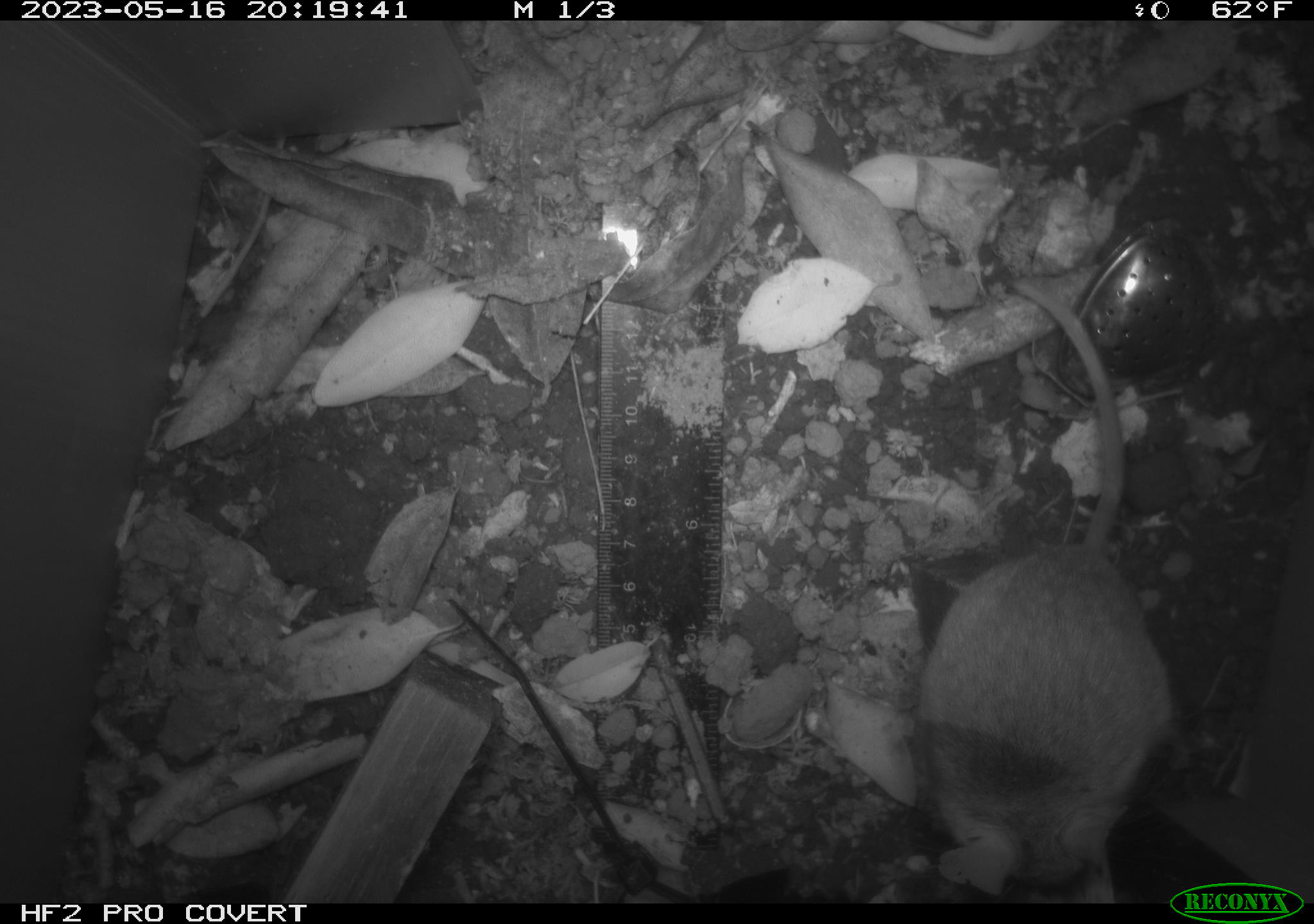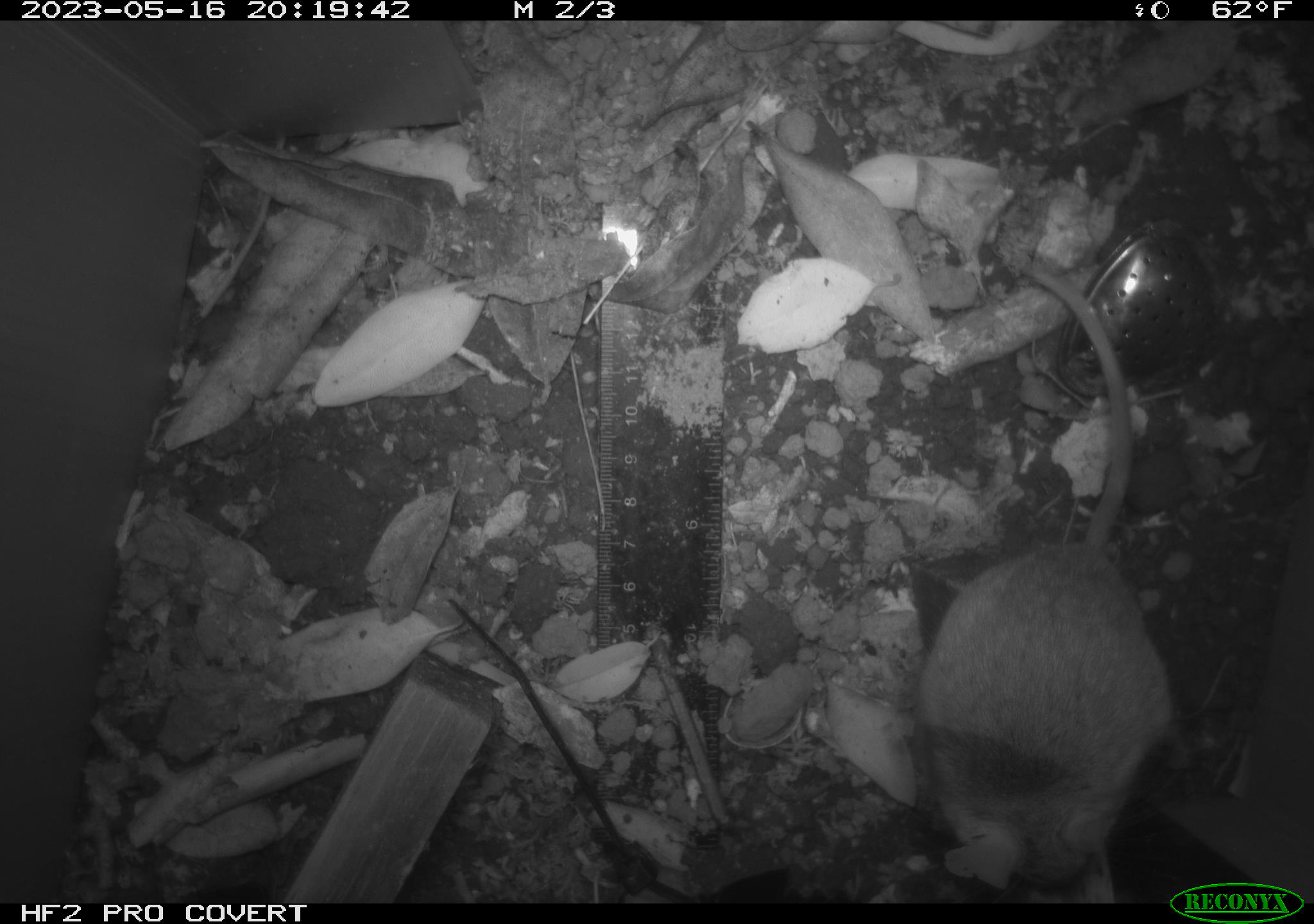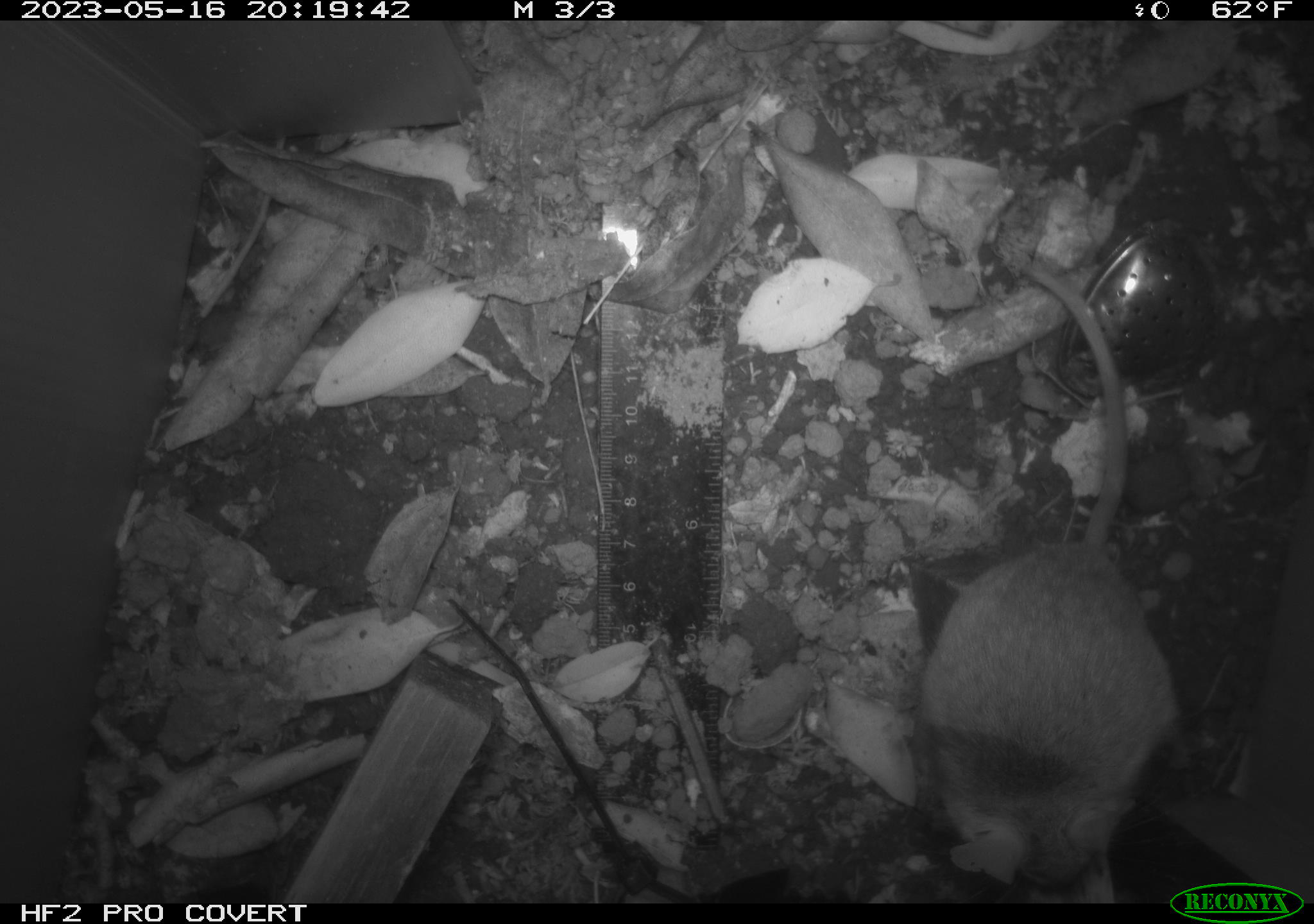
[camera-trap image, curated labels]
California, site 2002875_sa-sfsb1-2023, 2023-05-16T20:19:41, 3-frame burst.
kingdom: Animalia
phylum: Chordata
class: Mammalia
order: Rodentia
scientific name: Rodentia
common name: mouse species